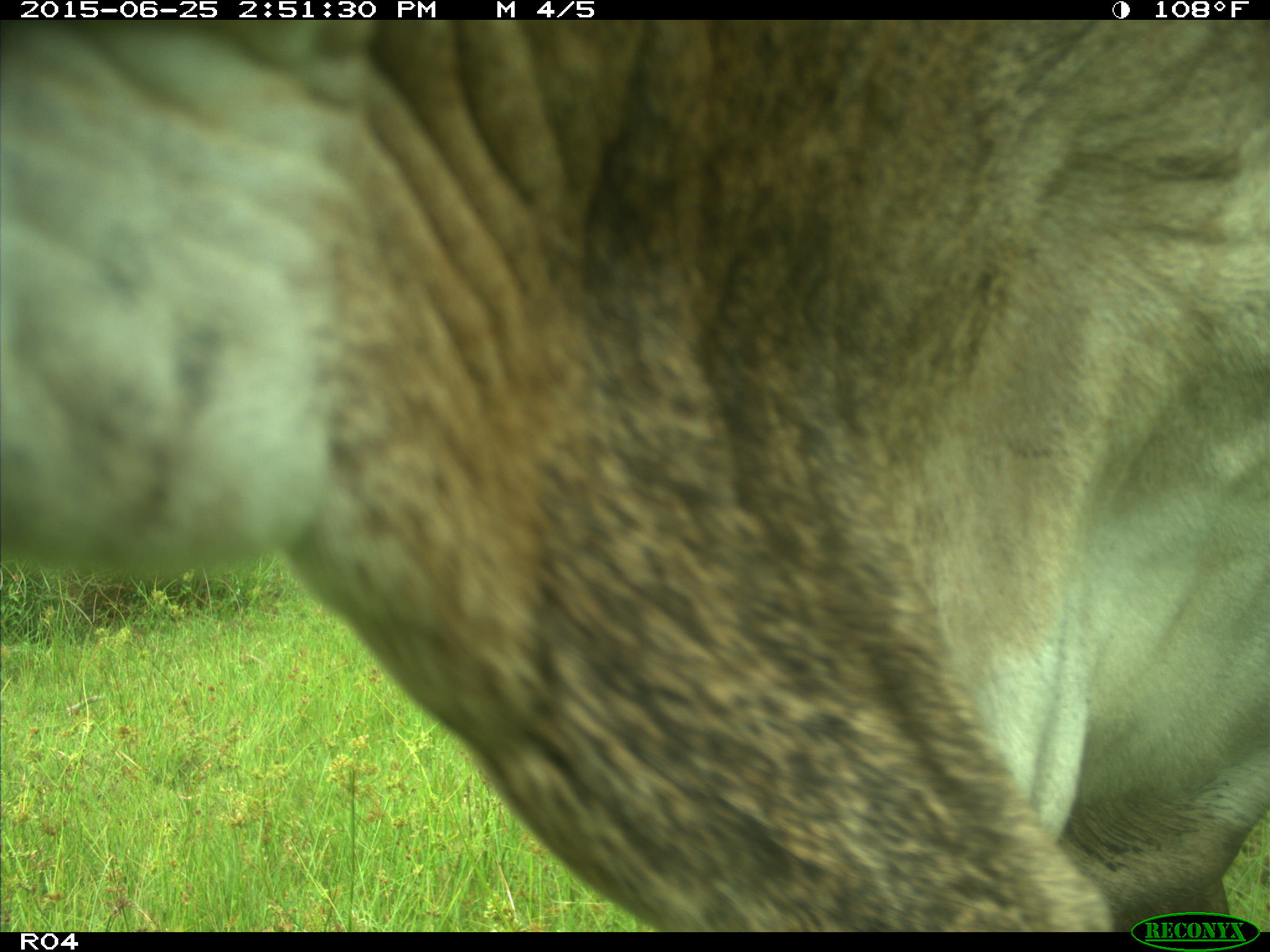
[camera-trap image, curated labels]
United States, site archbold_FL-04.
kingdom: Animalia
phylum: Chordata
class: Mammalia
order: Artiodactyla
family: Bovidae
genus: Bos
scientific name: Bos taurus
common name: domestic cow